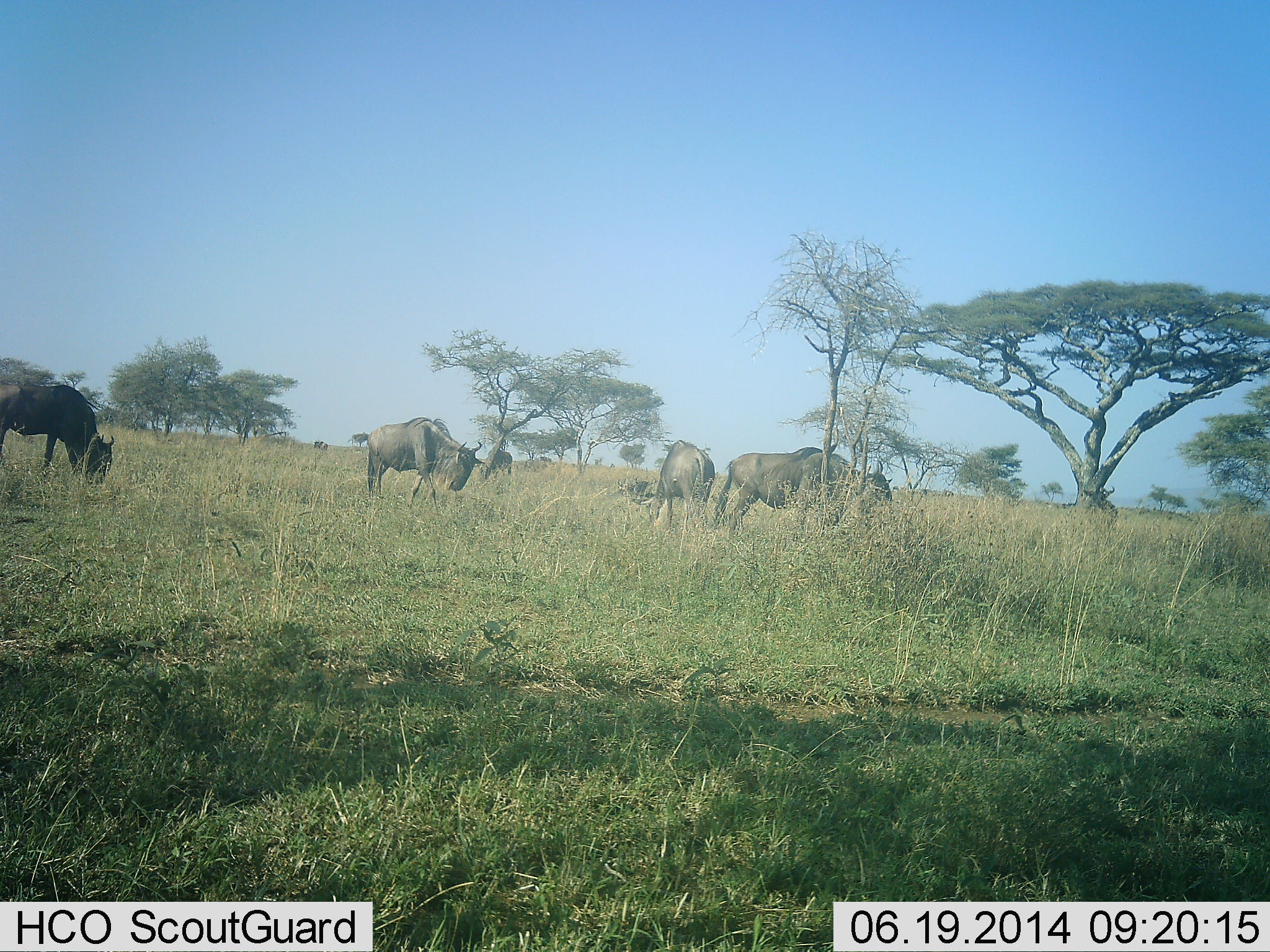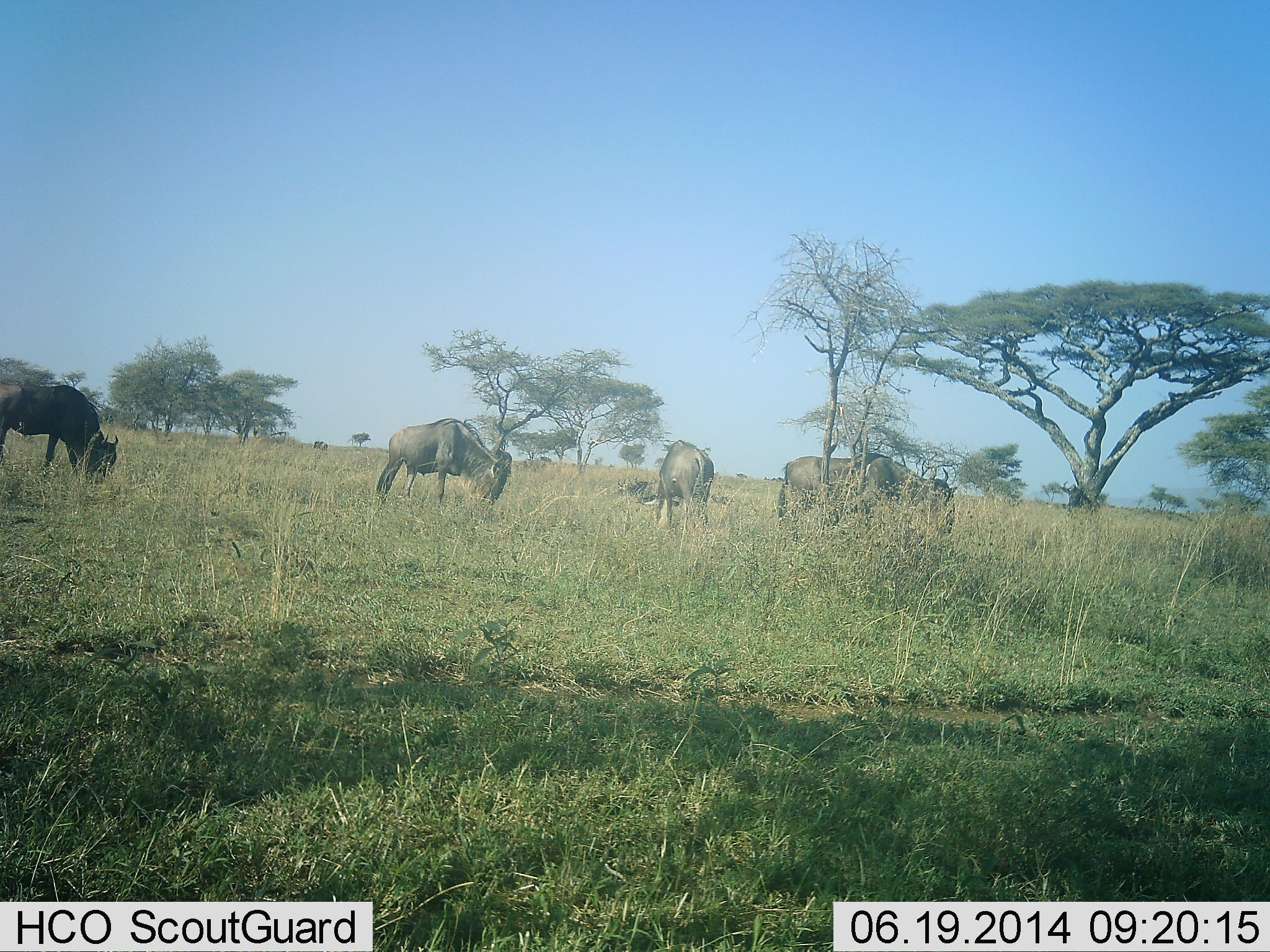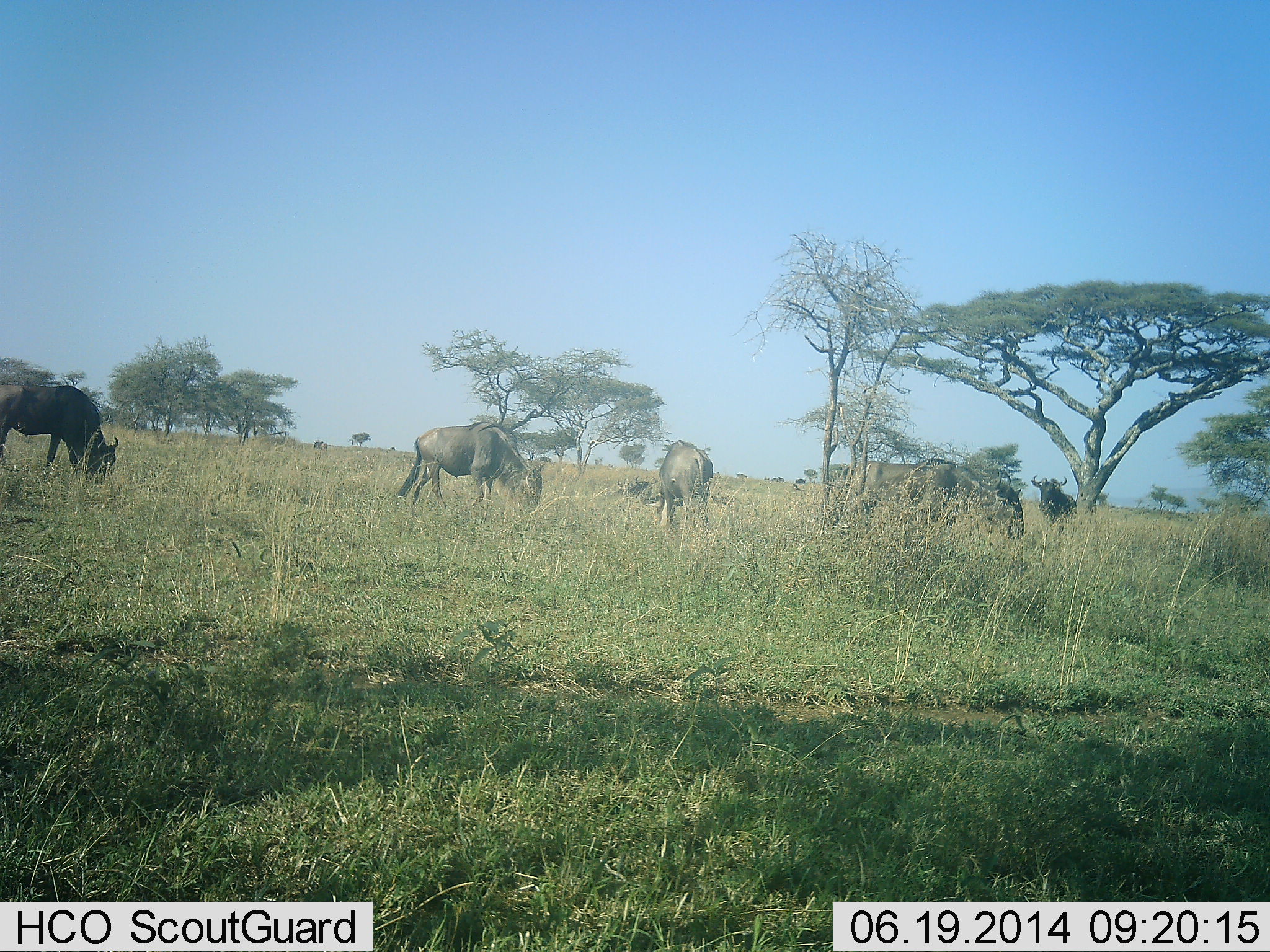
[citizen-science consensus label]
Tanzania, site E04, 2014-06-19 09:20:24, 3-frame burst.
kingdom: Animalia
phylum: Chordata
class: Mammalia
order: Artiodactyla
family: Bovidae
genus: Connochaetes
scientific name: Connochaetes taurinus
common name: blue wildebeest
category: wildebeest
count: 5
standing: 43%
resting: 9%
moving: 59%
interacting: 0%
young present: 2%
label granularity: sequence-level